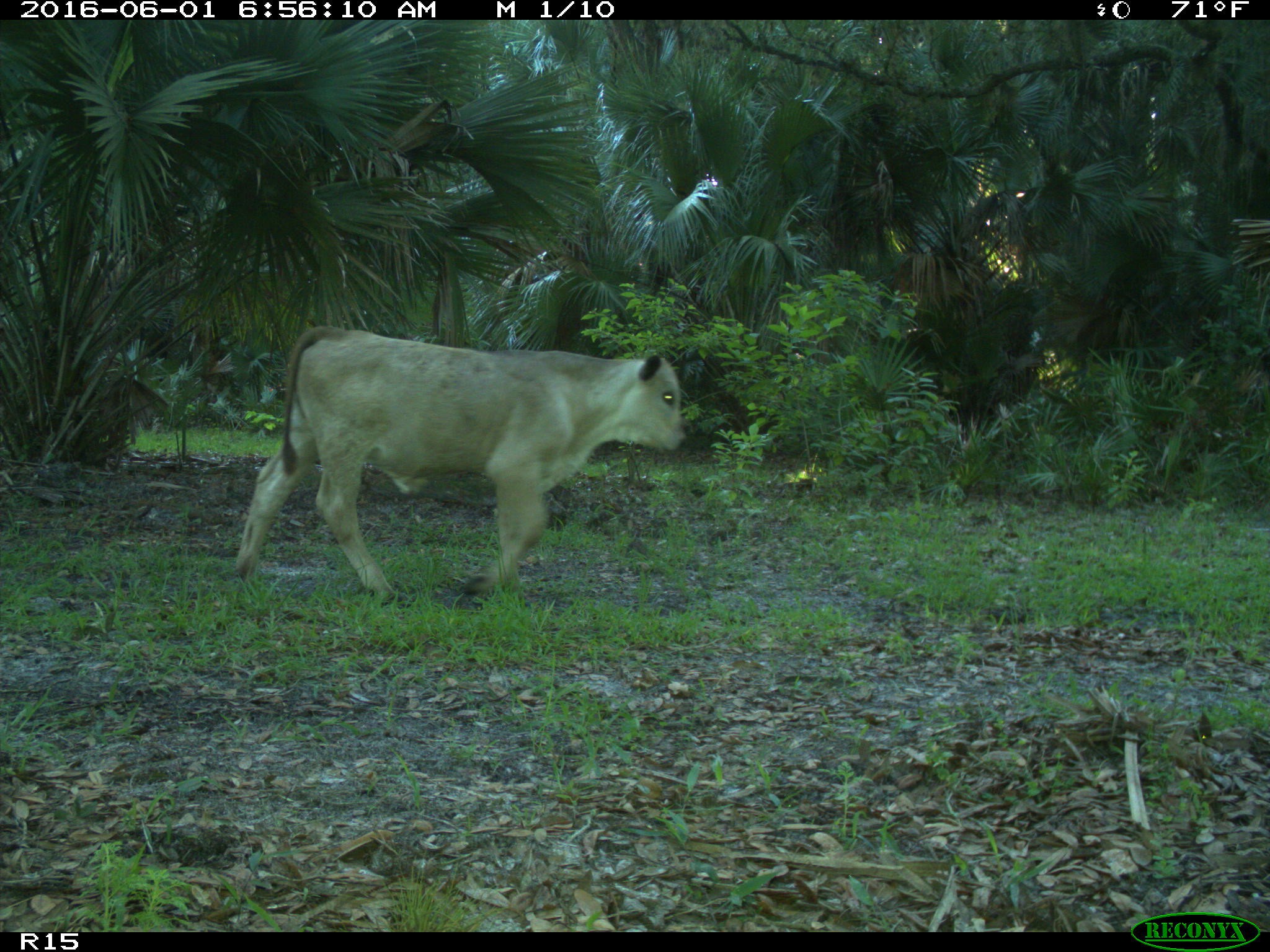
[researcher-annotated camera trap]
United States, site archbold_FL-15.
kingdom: Animalia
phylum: Chordata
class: Mammalia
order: Artiodactyla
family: Bovidae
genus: Bos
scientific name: Bos taurus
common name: domestic cow